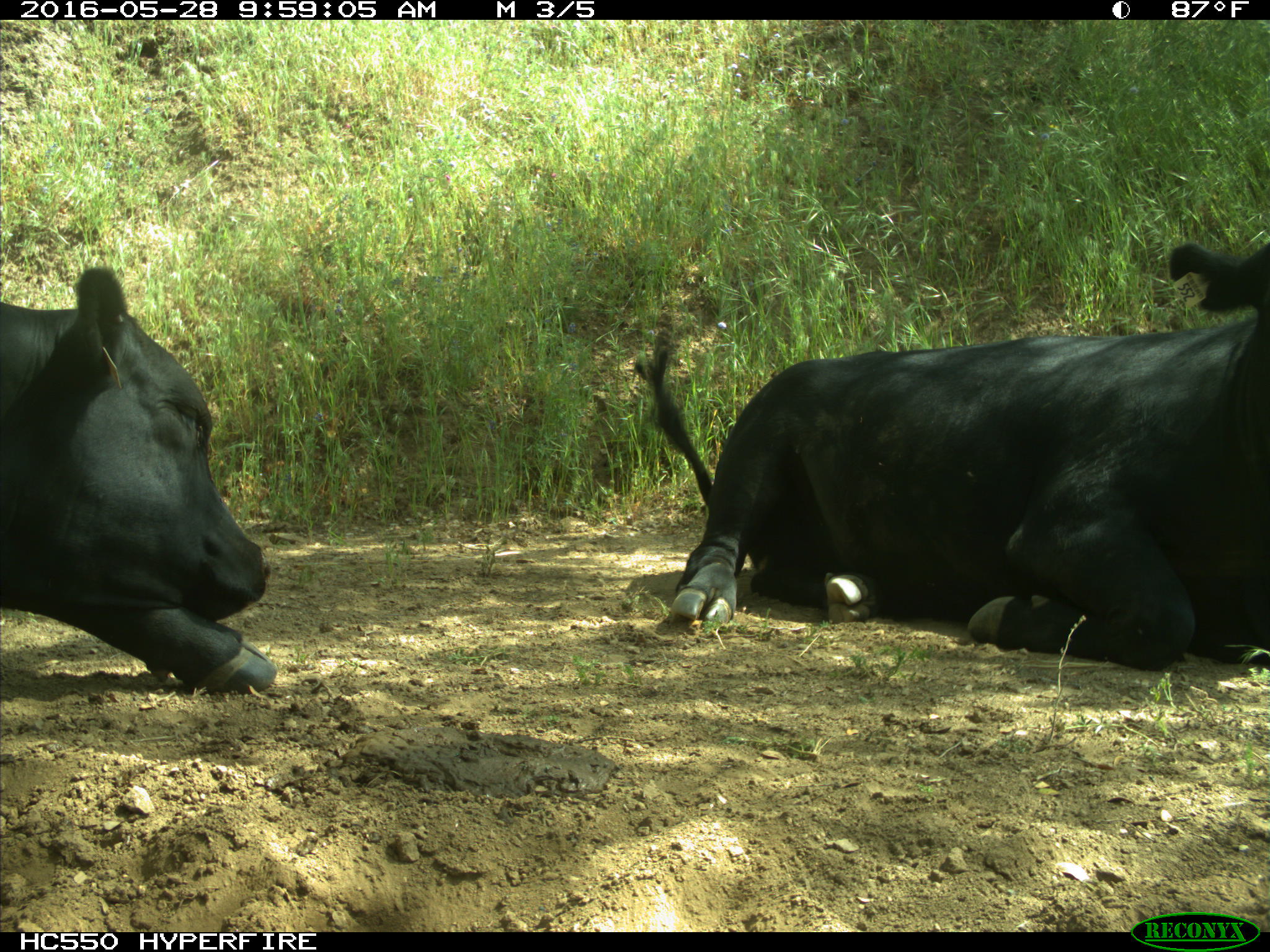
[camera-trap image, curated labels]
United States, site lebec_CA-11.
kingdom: Animalia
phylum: Chordata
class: Mammalia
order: Artiodactyla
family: Bovidae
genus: Bos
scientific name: Bos taurus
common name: domestic cow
Bos taurus (domestic cow).